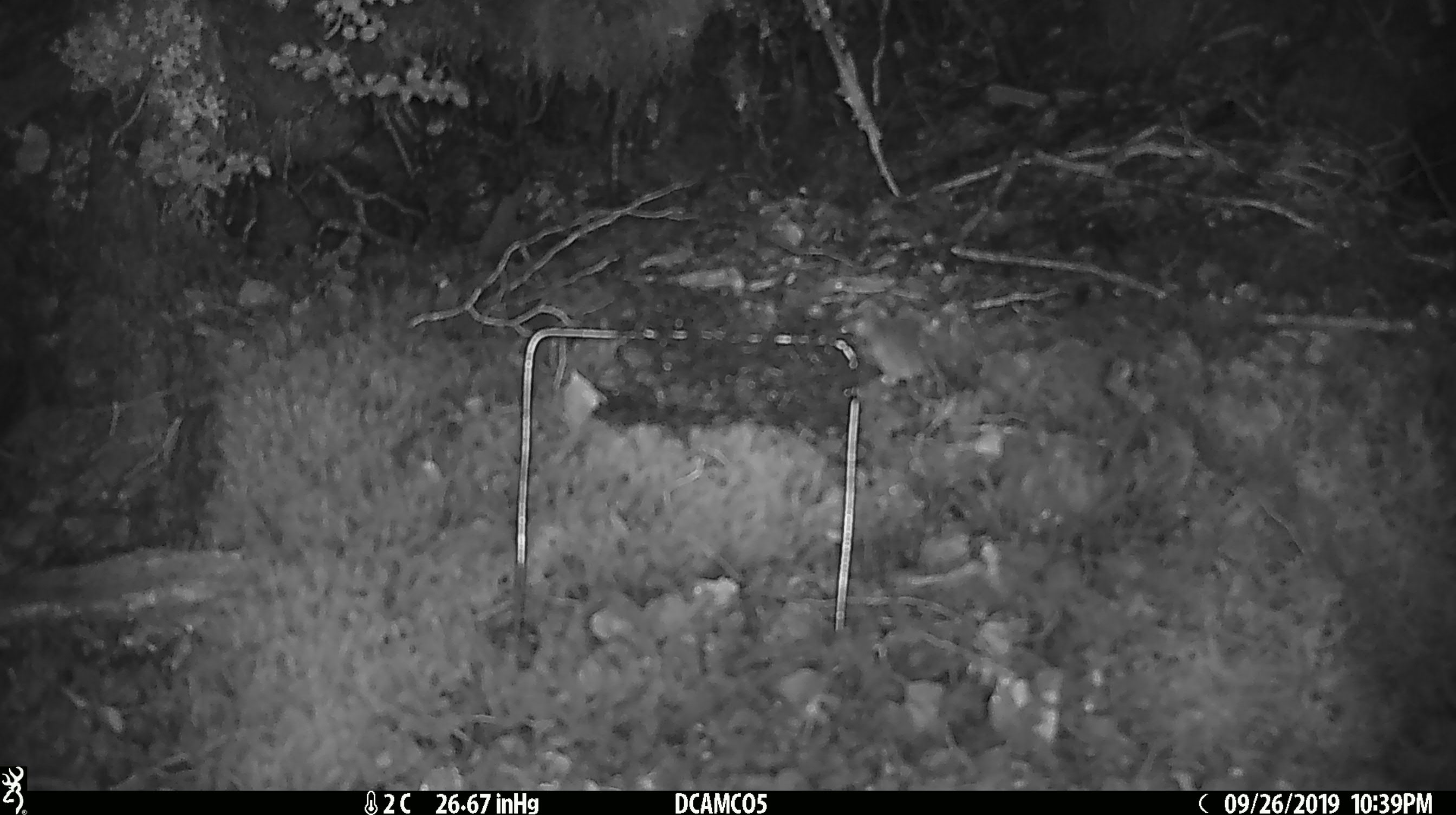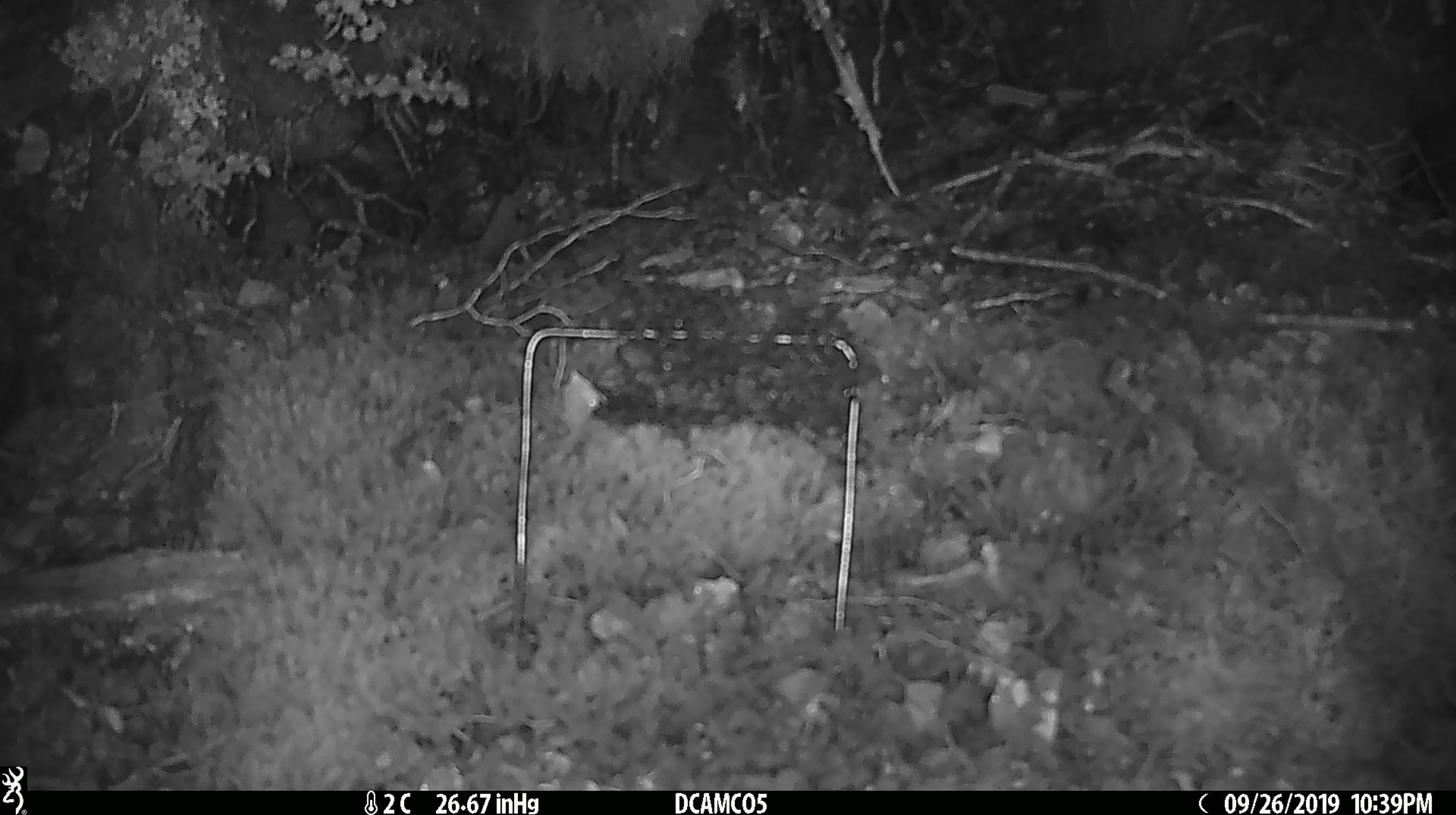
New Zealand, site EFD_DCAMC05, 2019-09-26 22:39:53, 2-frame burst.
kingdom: Animalia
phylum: Chordata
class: Mammalia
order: Rodentia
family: Muridae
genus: Mus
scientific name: Mus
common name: mouse